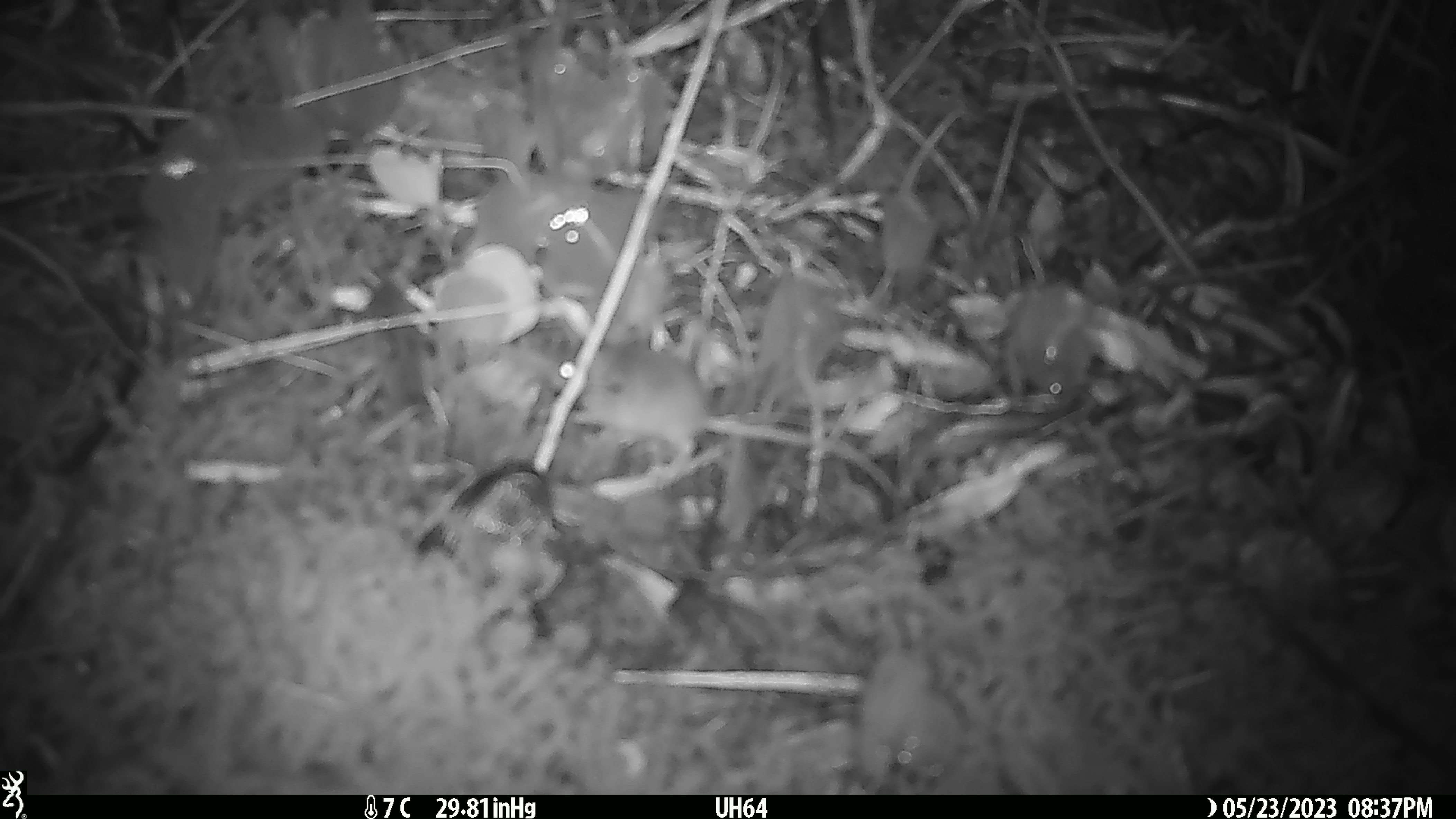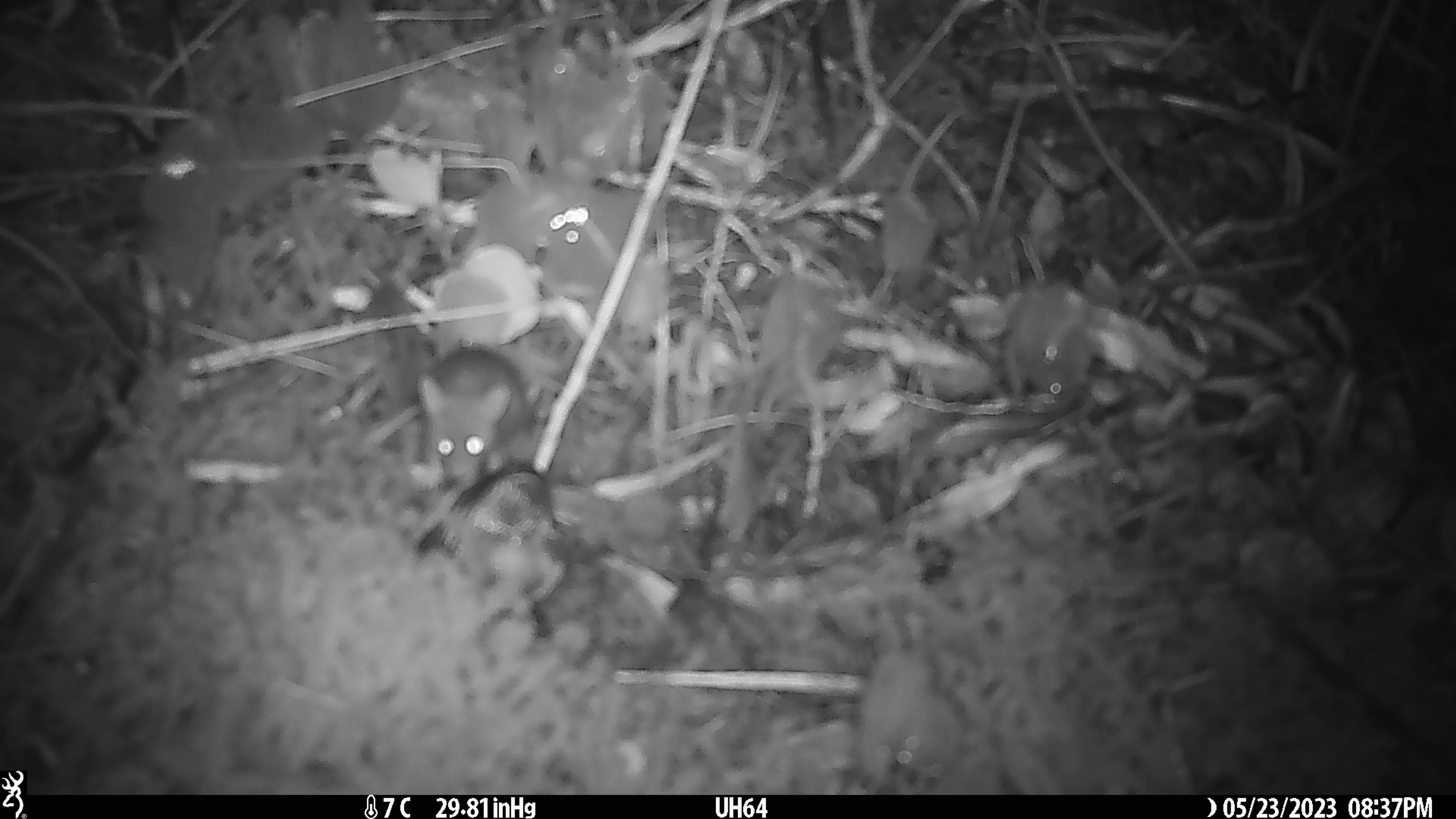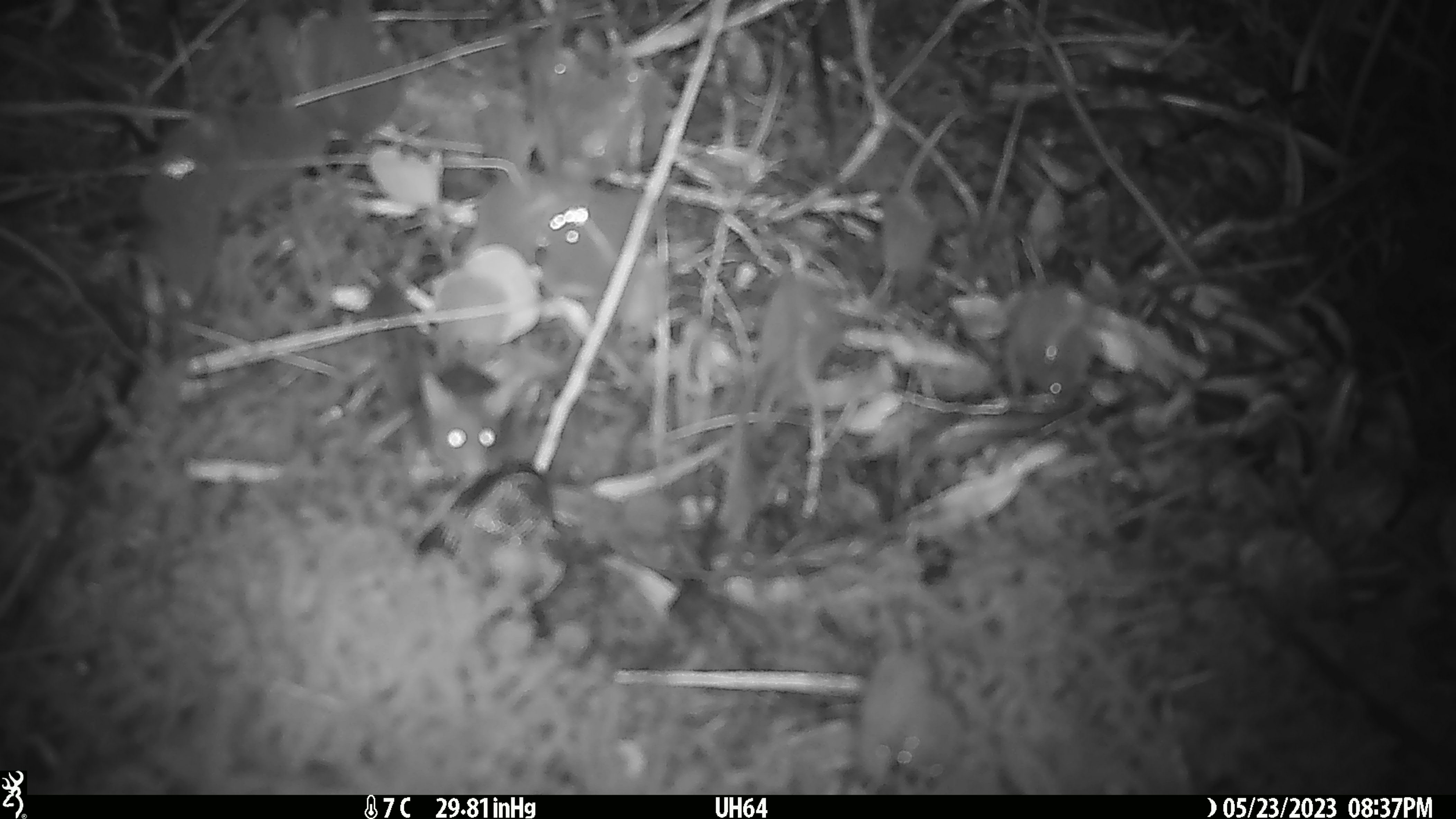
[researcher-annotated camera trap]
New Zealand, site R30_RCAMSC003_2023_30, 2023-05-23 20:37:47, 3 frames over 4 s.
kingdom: Animalia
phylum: Chordata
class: Mammalia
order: Rodentia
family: Muridae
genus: Mus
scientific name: Mus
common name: mouse